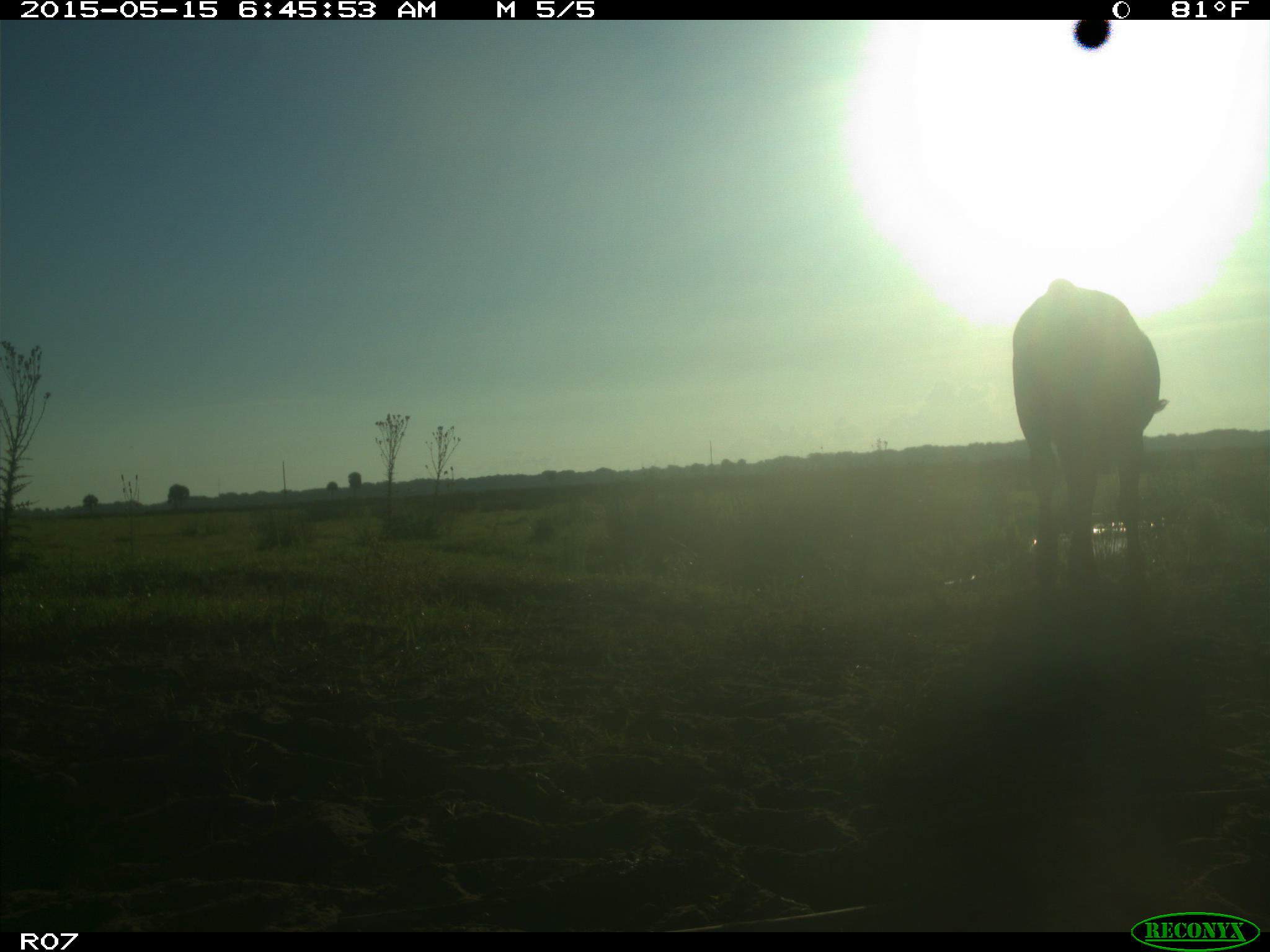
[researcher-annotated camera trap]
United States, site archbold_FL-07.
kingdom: Animalia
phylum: Chordata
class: Mammalia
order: Artiodactyla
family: Bovidae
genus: Bos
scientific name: Bos taurus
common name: domestic cow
Bos taurus (domestic cow).